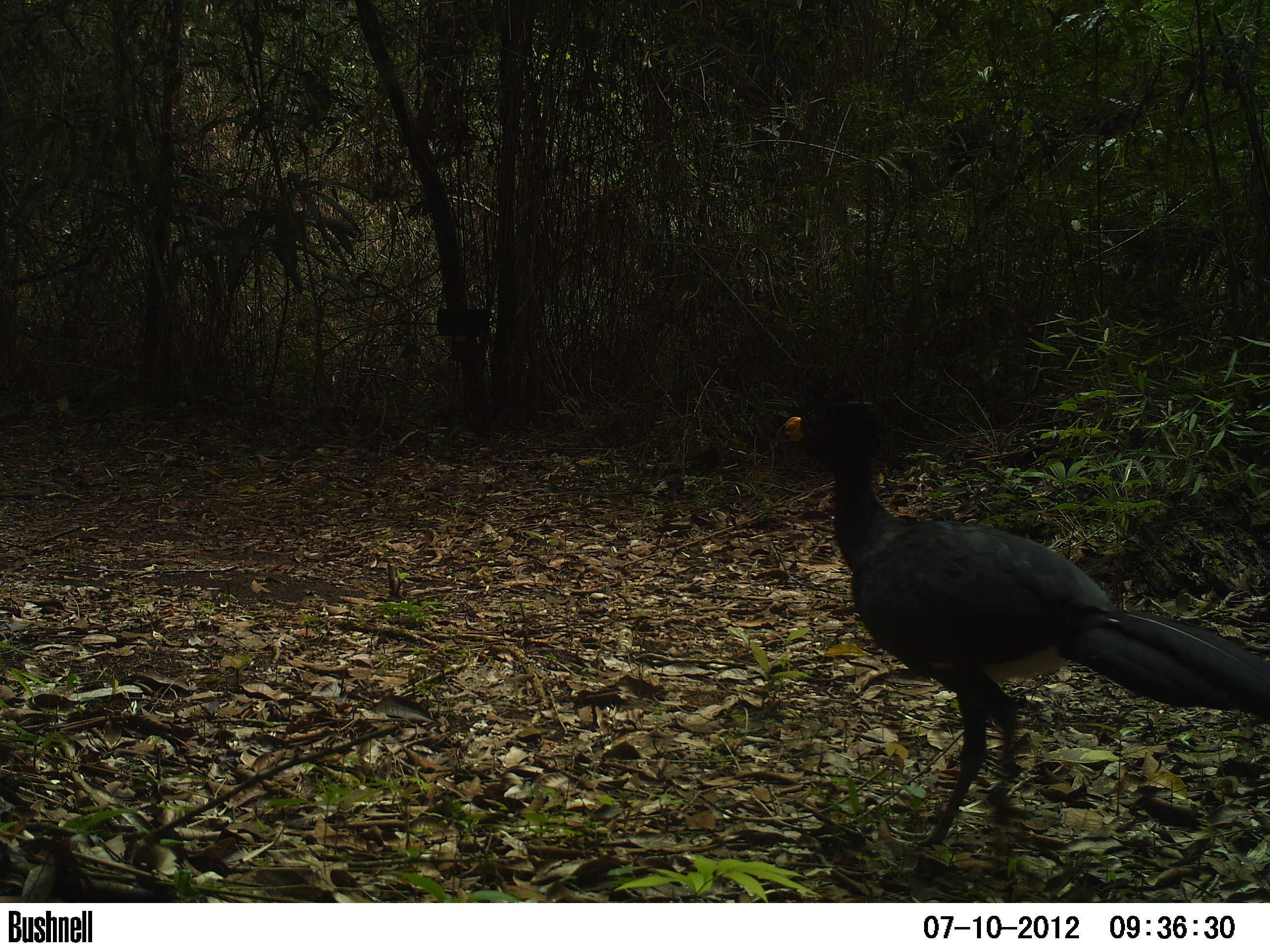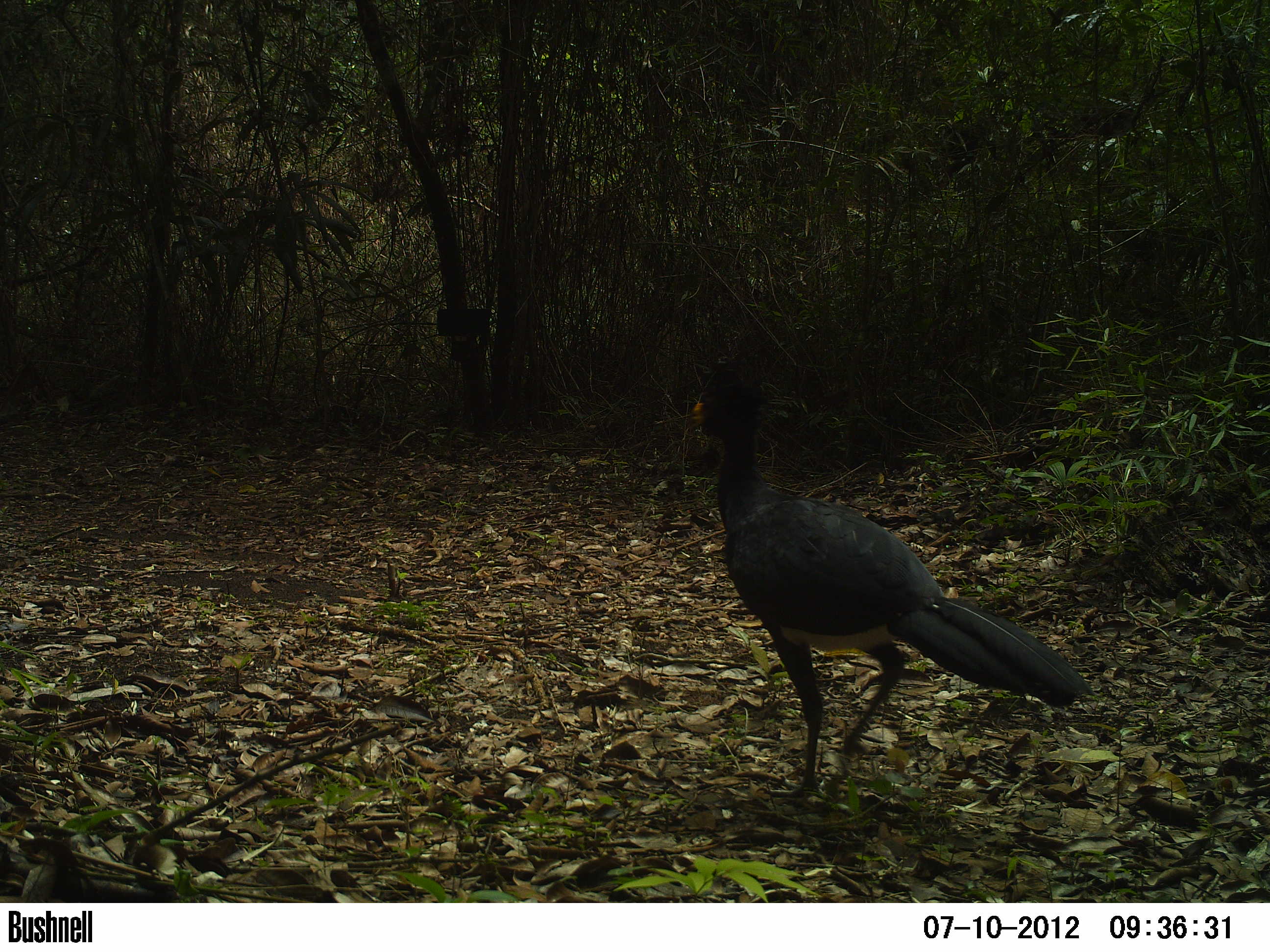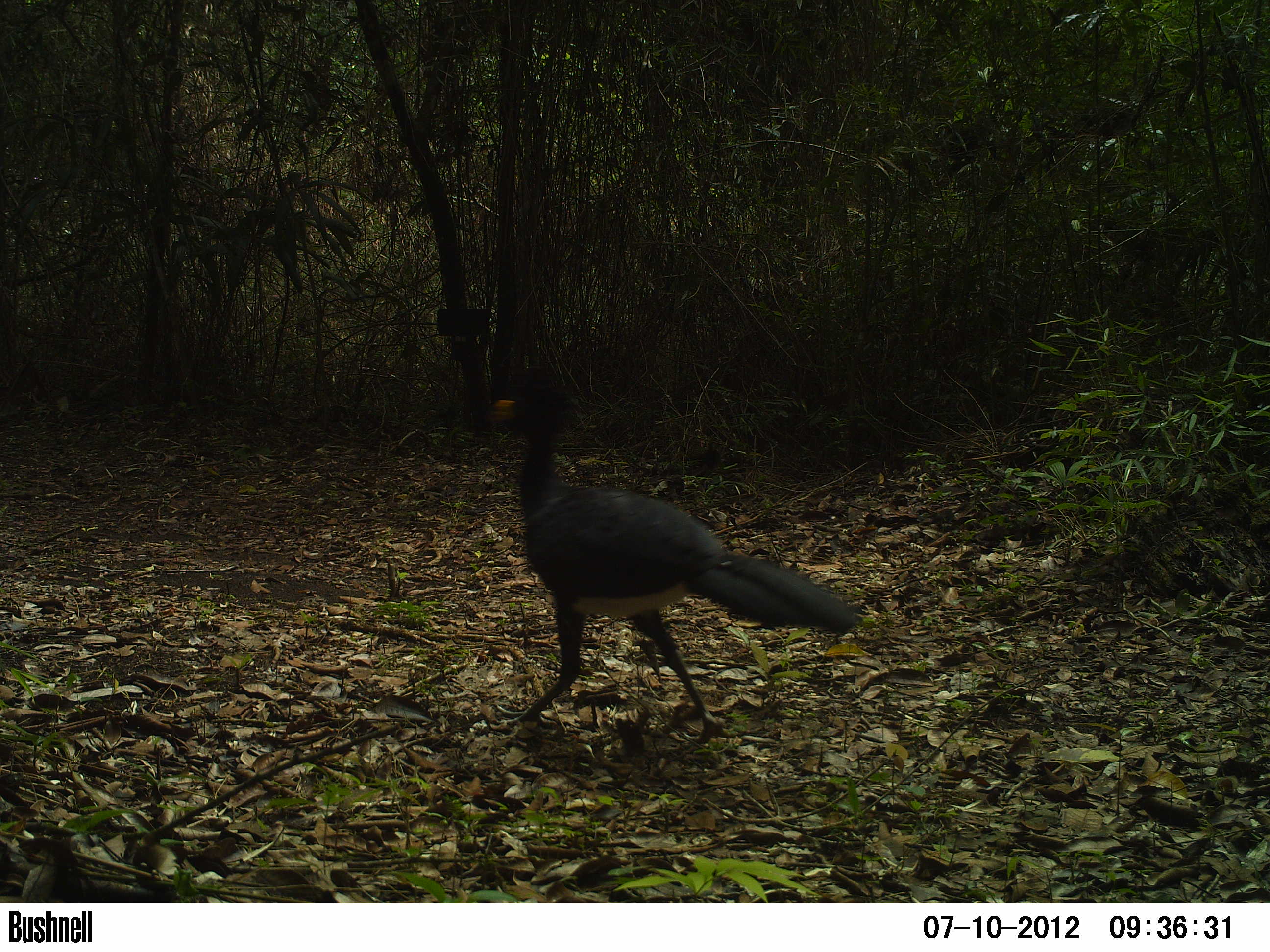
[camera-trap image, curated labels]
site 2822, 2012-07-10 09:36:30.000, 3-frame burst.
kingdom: Animalia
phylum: Chordata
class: Aves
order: Galliformes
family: Cracidae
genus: Crax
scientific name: Crax rubra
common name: great curassow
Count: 1.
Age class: adult.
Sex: male.